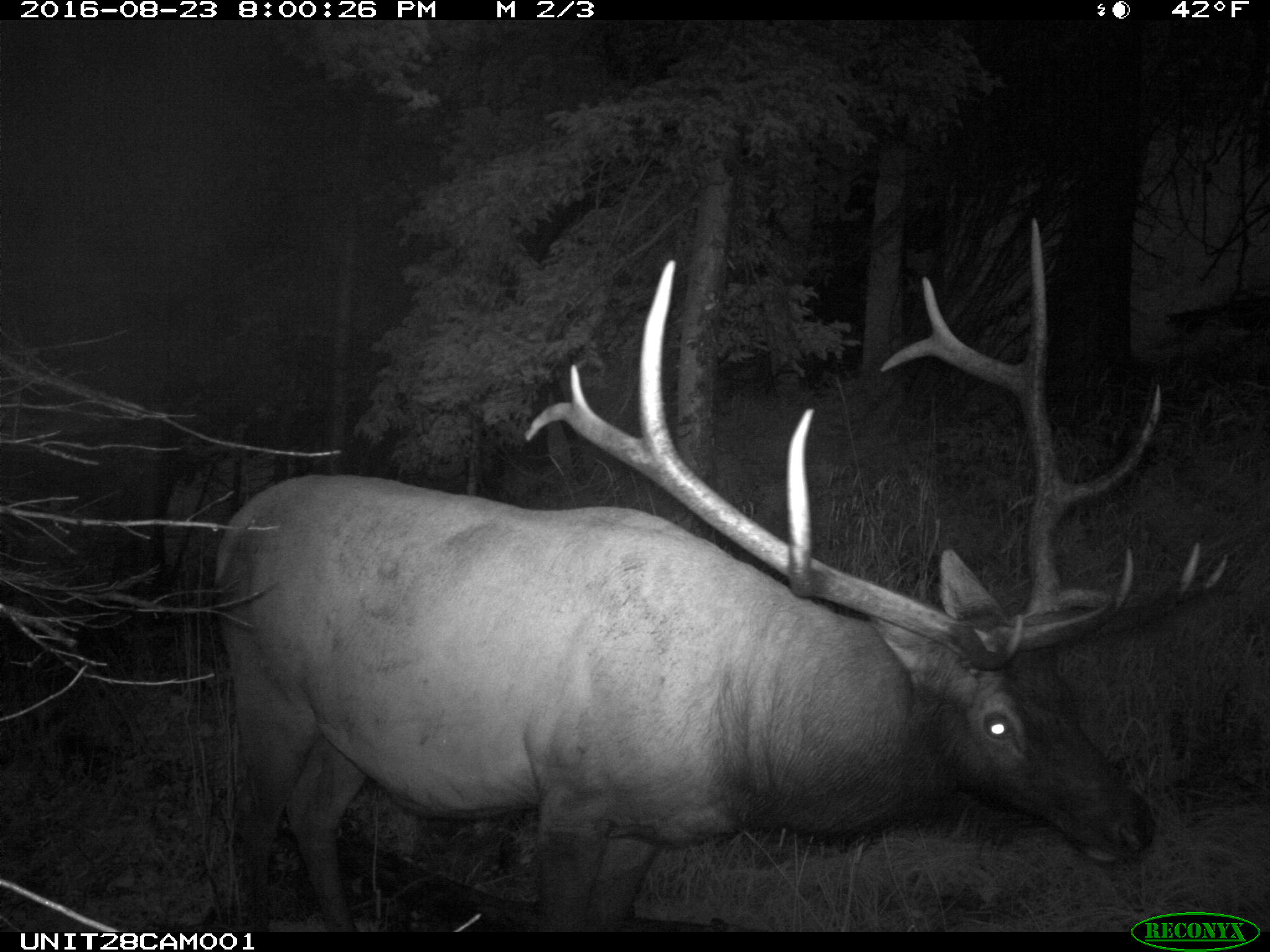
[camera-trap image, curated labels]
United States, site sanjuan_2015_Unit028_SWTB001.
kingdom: Animalia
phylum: Chordata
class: Mammalia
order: Artiodactyla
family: Cervidae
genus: Cervus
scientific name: Cervus elaphus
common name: red deer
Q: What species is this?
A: Cervus elaphus (red deer).